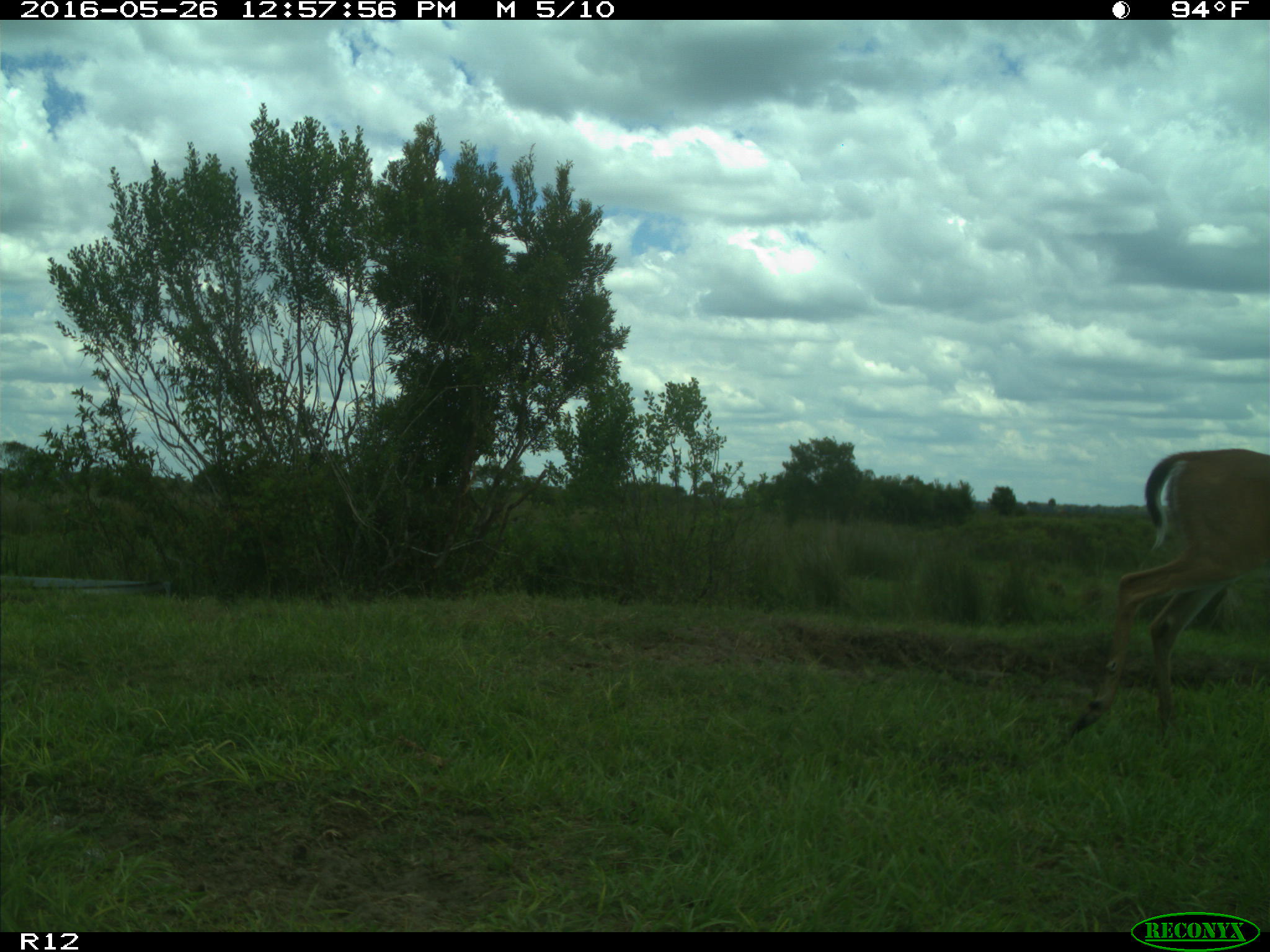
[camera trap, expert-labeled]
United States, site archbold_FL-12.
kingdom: Animalia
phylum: Chordata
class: Mammalia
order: Artiodactyla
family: Cervidae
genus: Odocoileus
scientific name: Odocoileus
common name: deer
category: unidentified deer